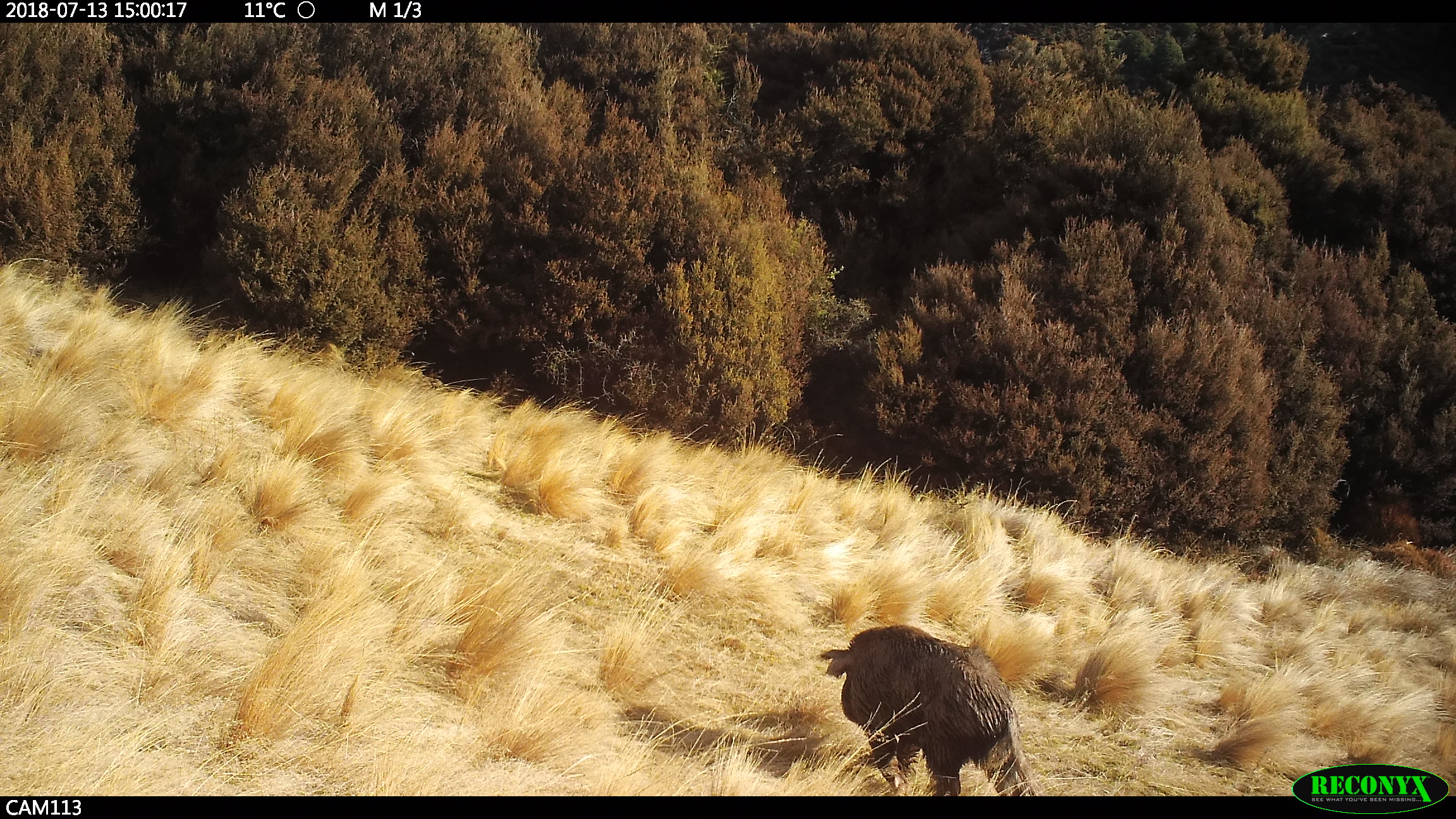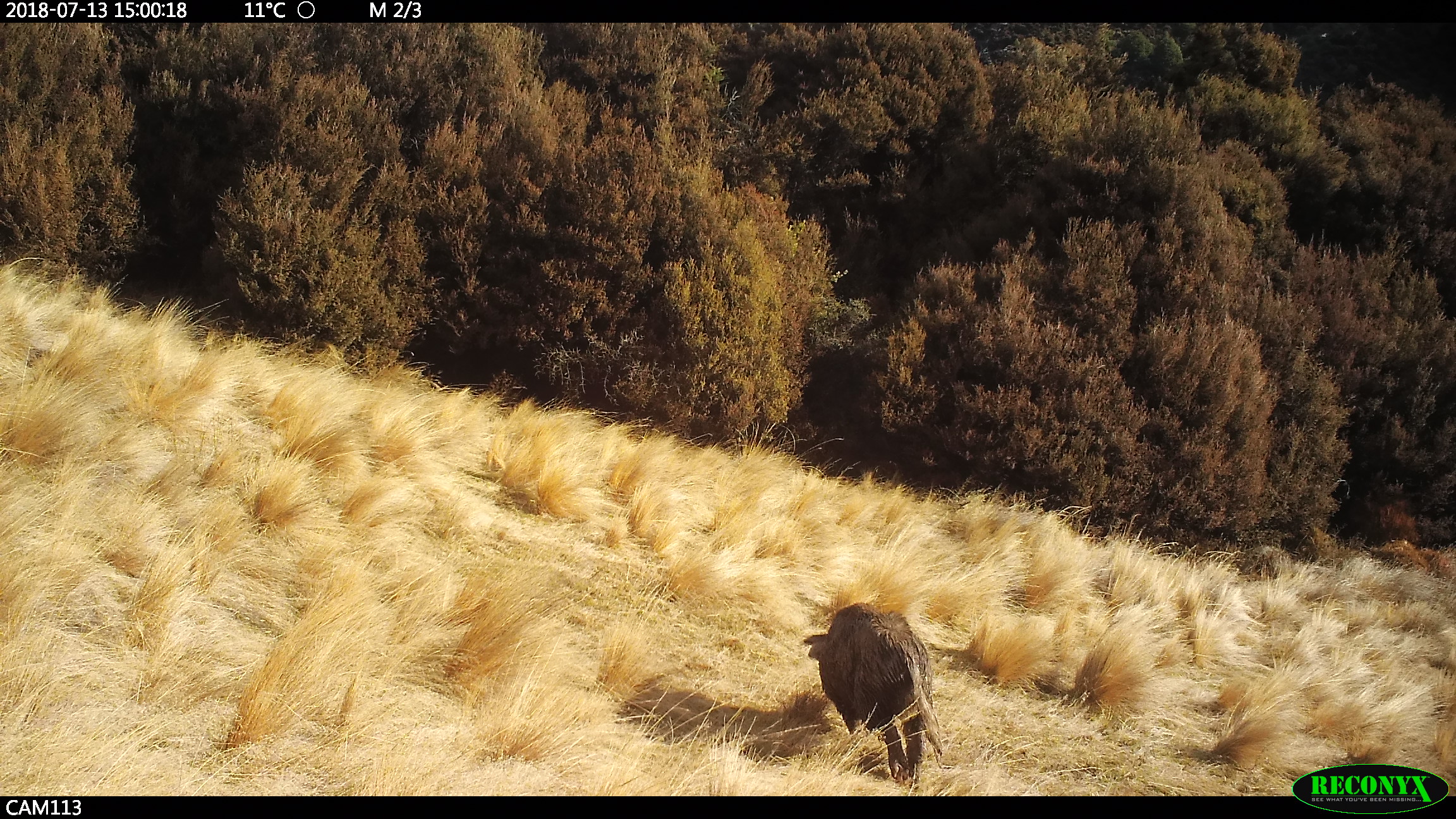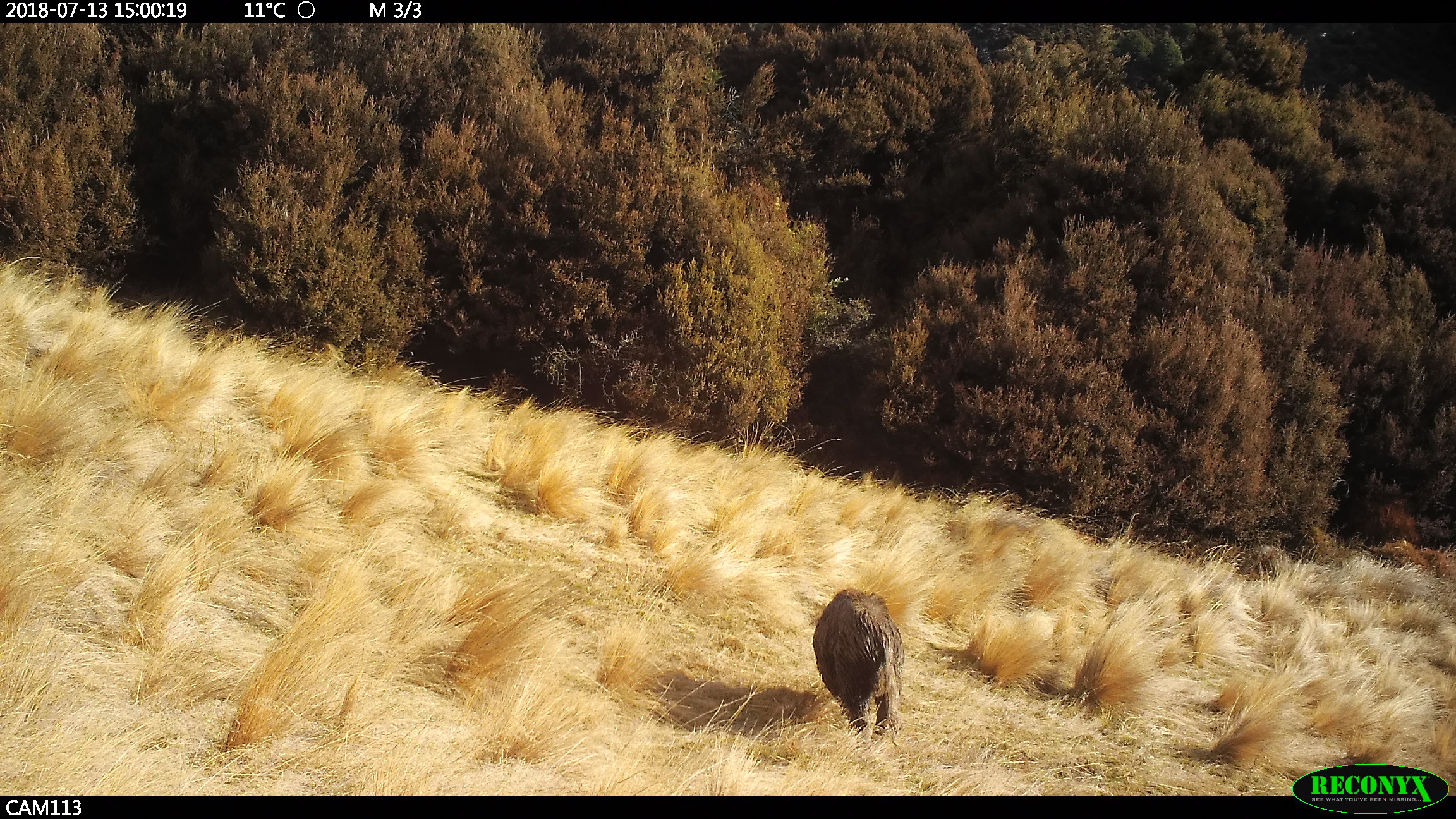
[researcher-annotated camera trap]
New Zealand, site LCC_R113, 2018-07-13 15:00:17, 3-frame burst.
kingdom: Animalia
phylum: Chordata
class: Mammalia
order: Artiodactyla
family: Suidae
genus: Sus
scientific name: Sus scrofa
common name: pig